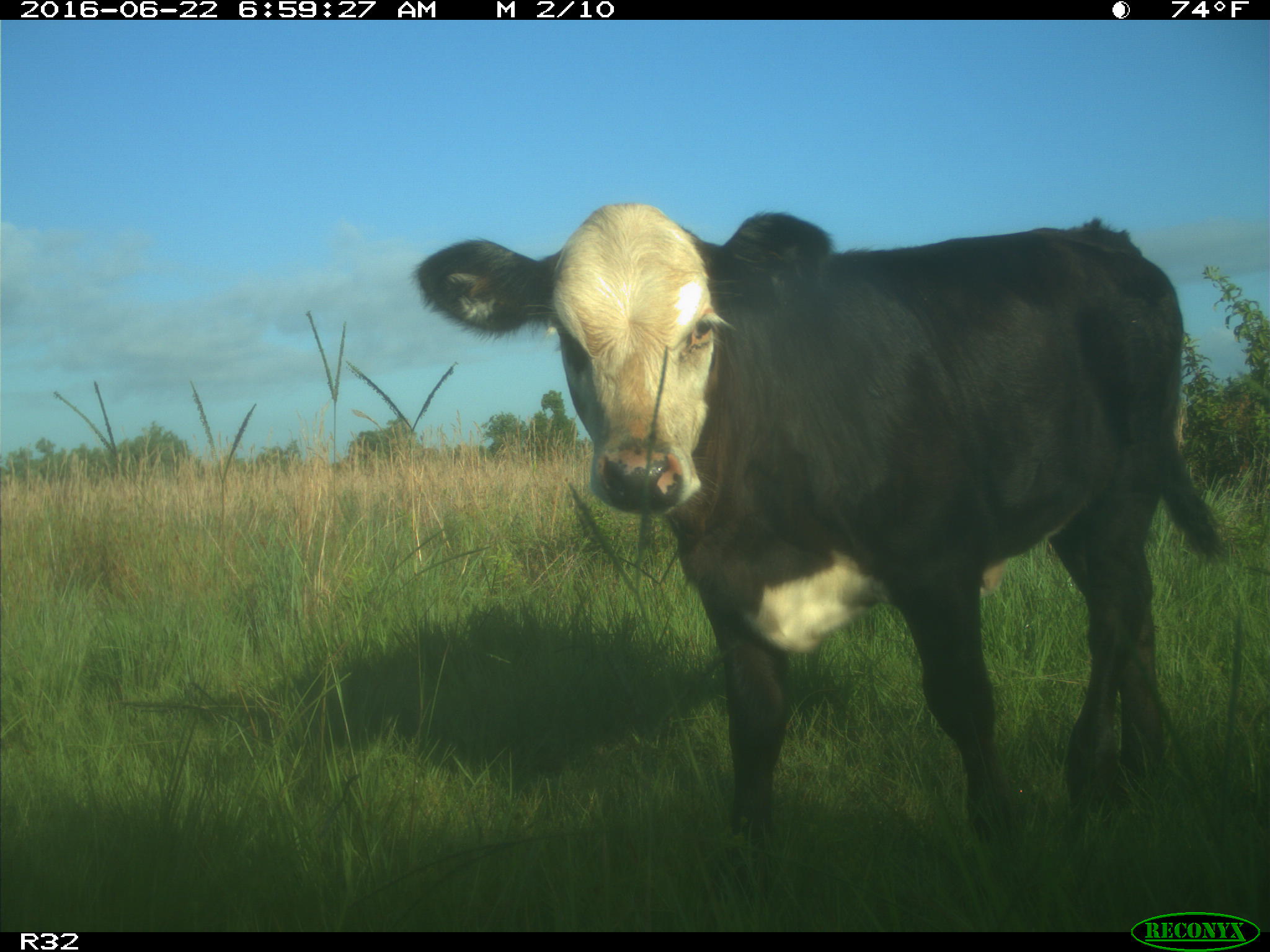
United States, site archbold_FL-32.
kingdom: Animalia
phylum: Chordata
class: Mammalia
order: Artiodactyla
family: Bovidae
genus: Bos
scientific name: Bos taurus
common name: domestic cow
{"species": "Bos taurus (domestic cow)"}